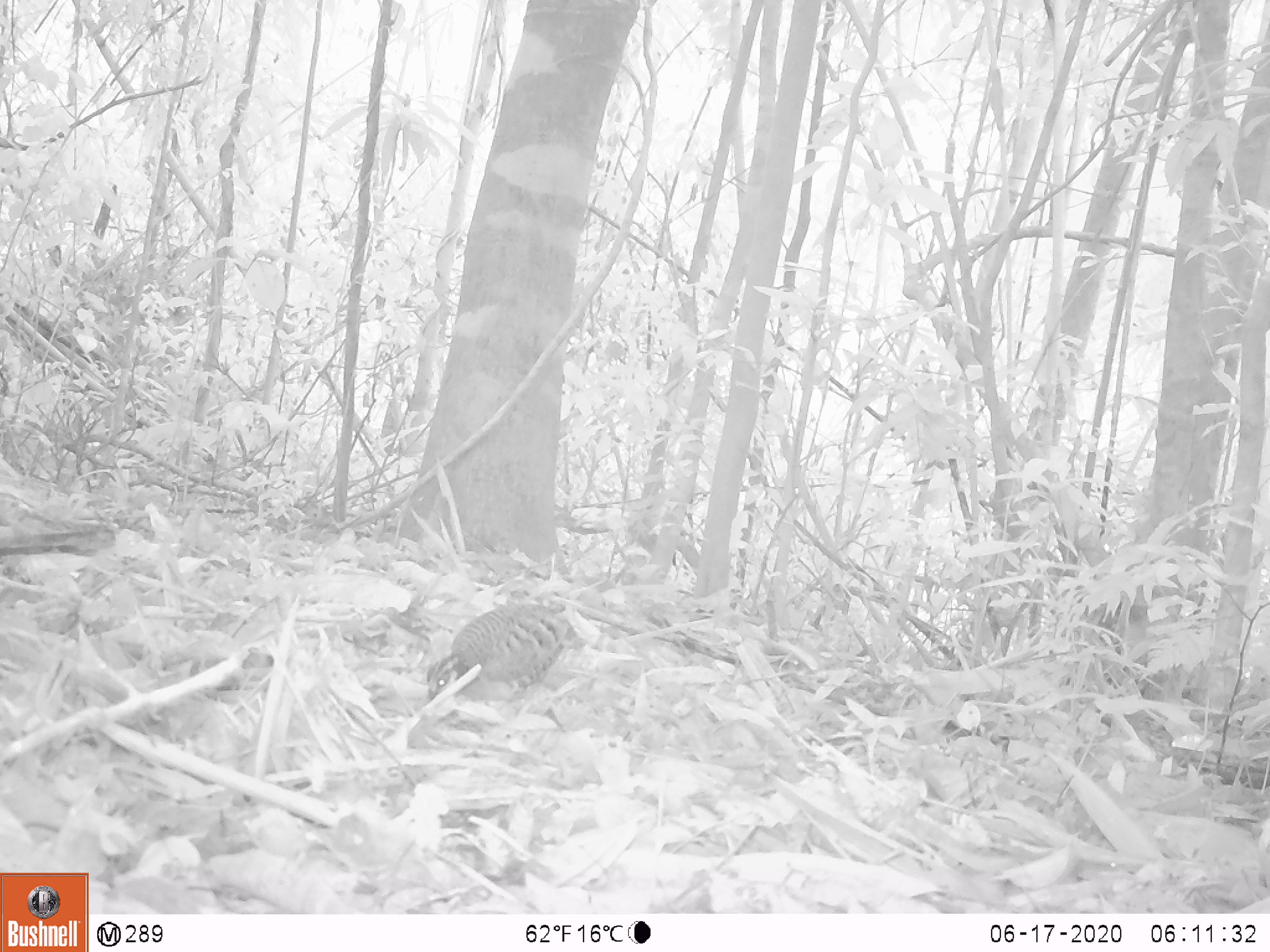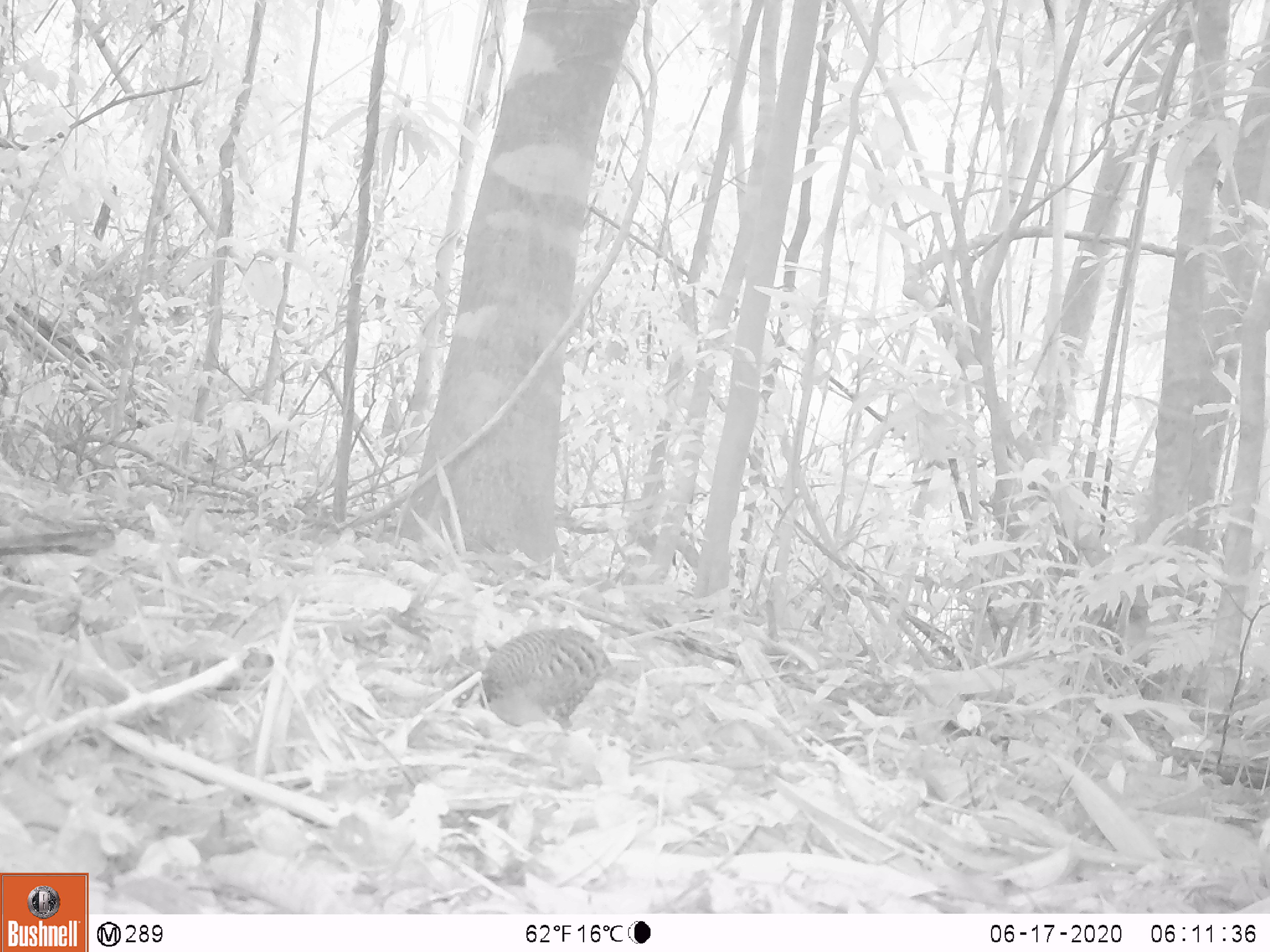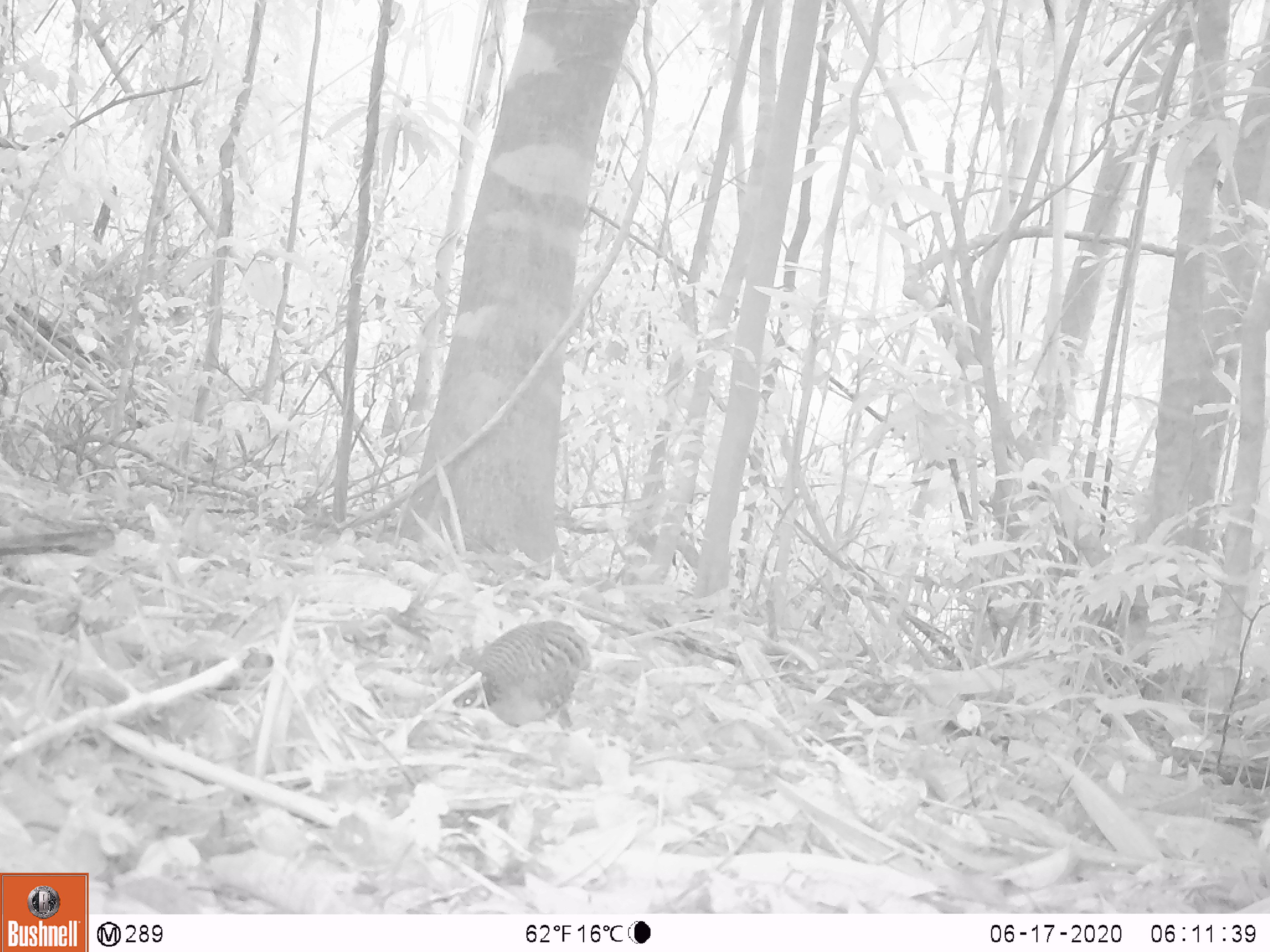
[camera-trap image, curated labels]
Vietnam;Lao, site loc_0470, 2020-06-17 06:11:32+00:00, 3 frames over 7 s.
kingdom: Animalia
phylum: Chordata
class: Aves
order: Galliformes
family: Phasianidae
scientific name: Phasianidae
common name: partridge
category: unidentified partridge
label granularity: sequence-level